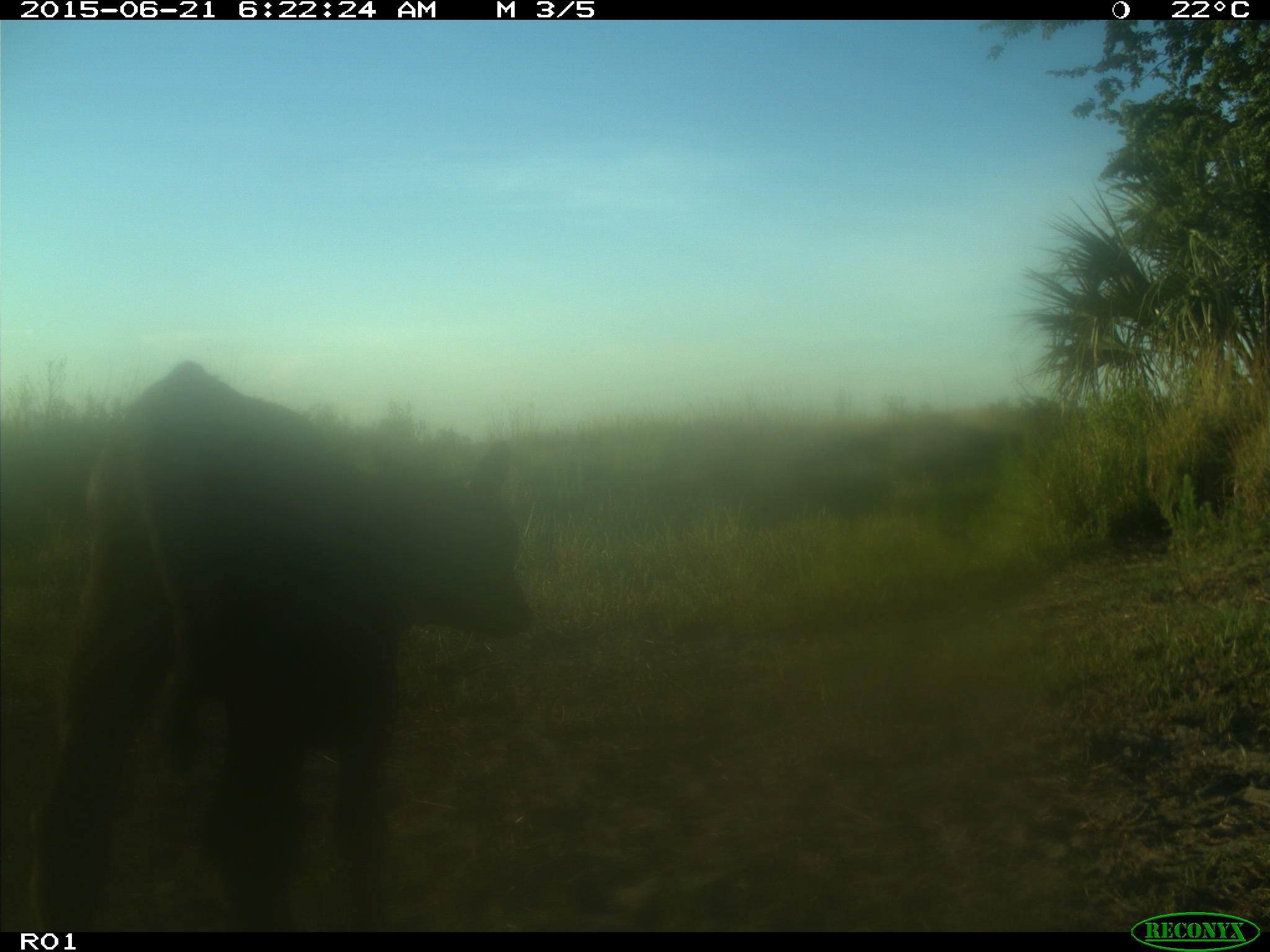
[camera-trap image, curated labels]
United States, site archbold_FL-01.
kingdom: Animalia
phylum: Chordata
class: Mammalia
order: Artiodactyla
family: Bovidae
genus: Bos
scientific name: Bos taurus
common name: domestic cow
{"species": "Bos taurus (domestic cow)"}